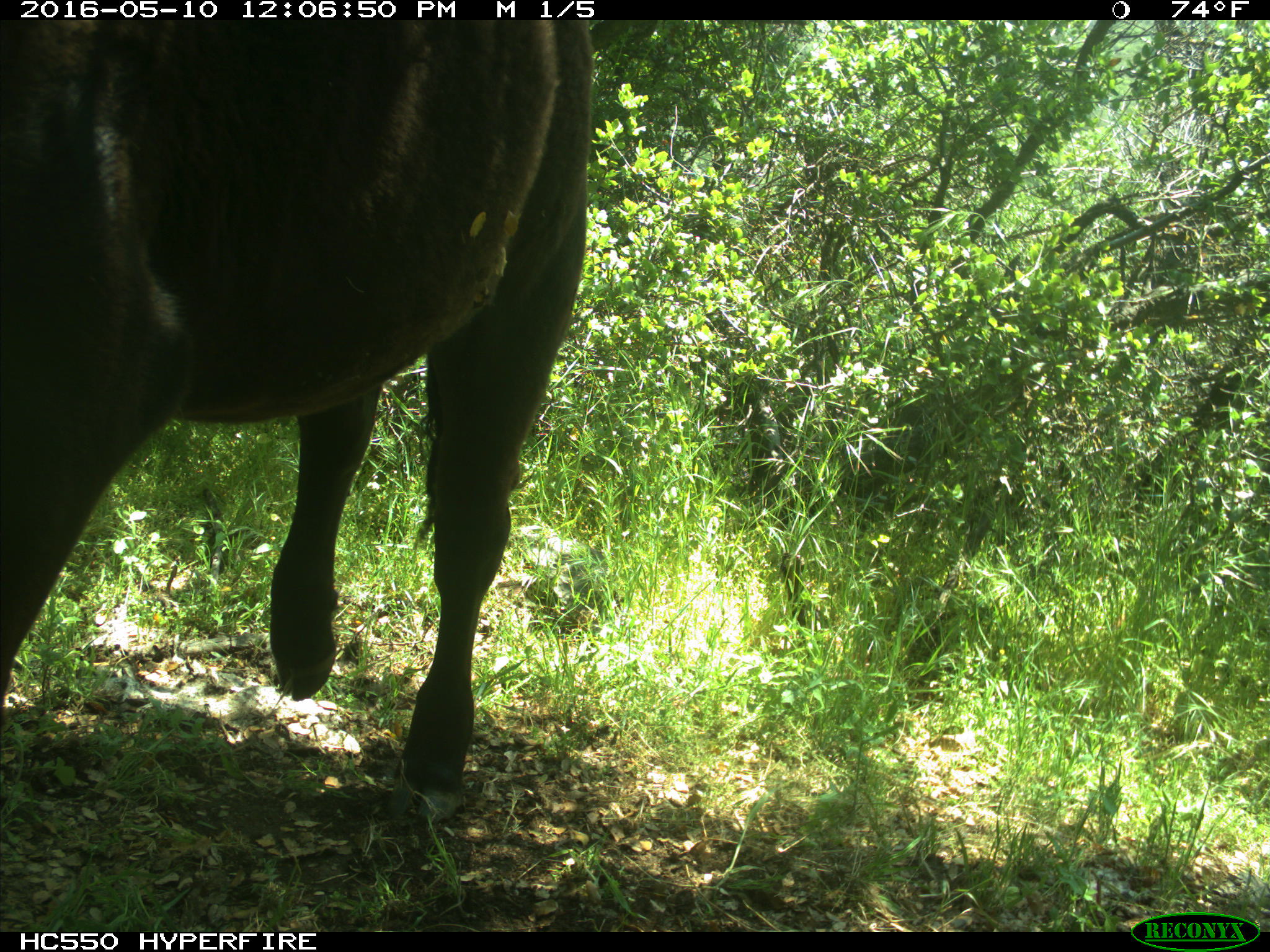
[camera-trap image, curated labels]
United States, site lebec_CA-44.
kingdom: Animalia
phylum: Chordata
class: Mammalia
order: Artiodactyla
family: Bovidae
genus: Bos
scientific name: Bos taurus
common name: domestic cow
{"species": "Bos taurus (domestic cow)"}